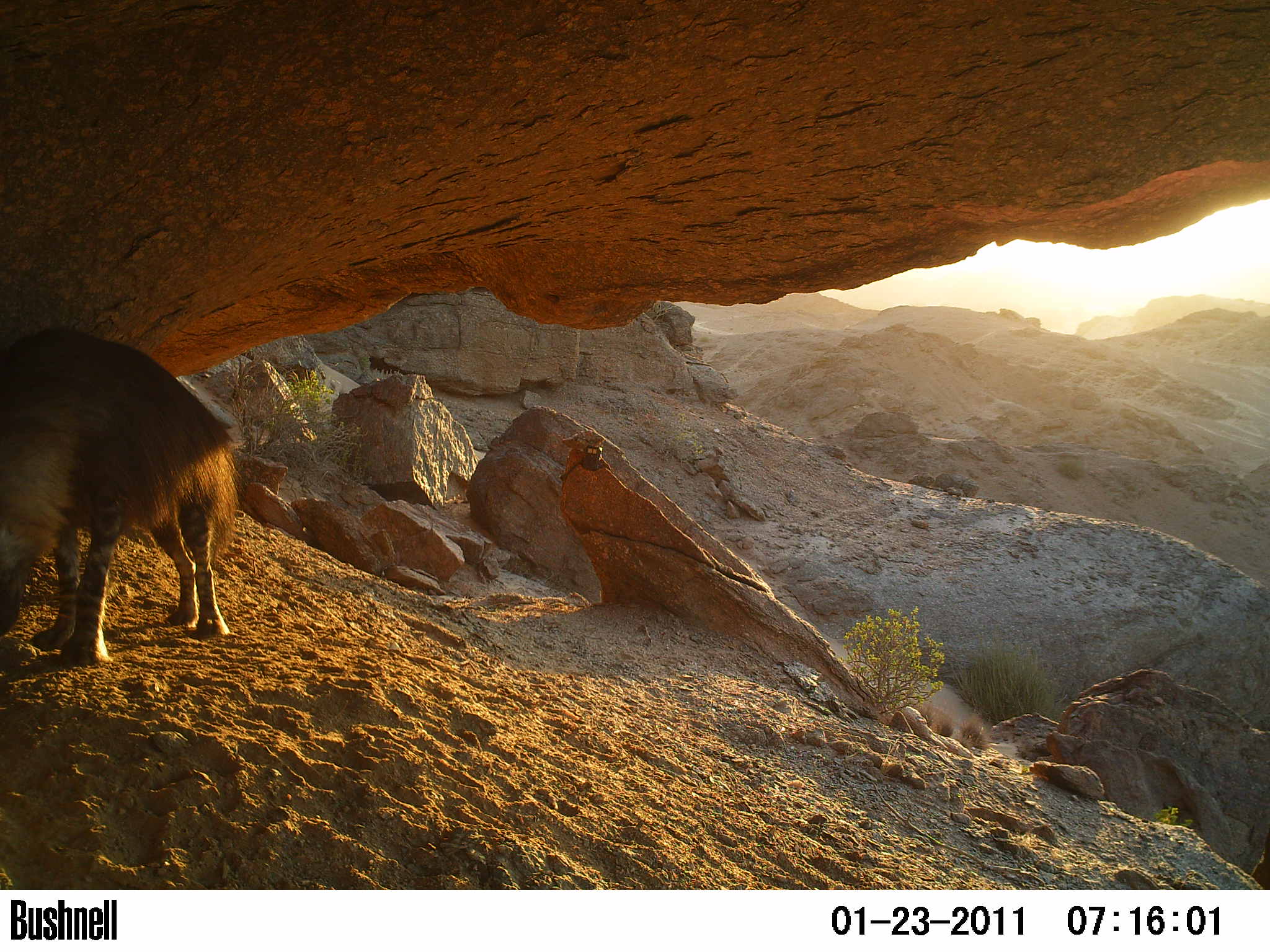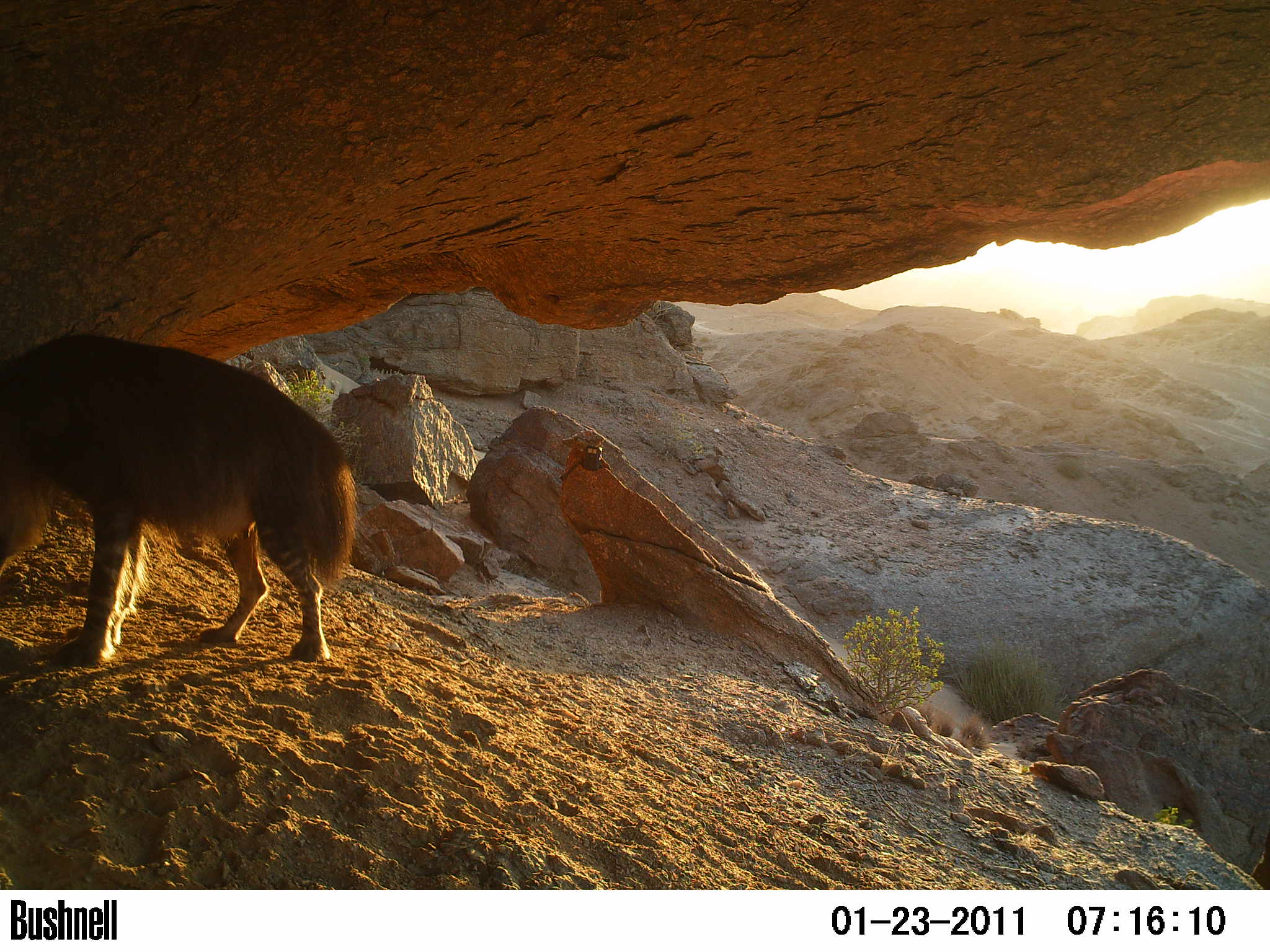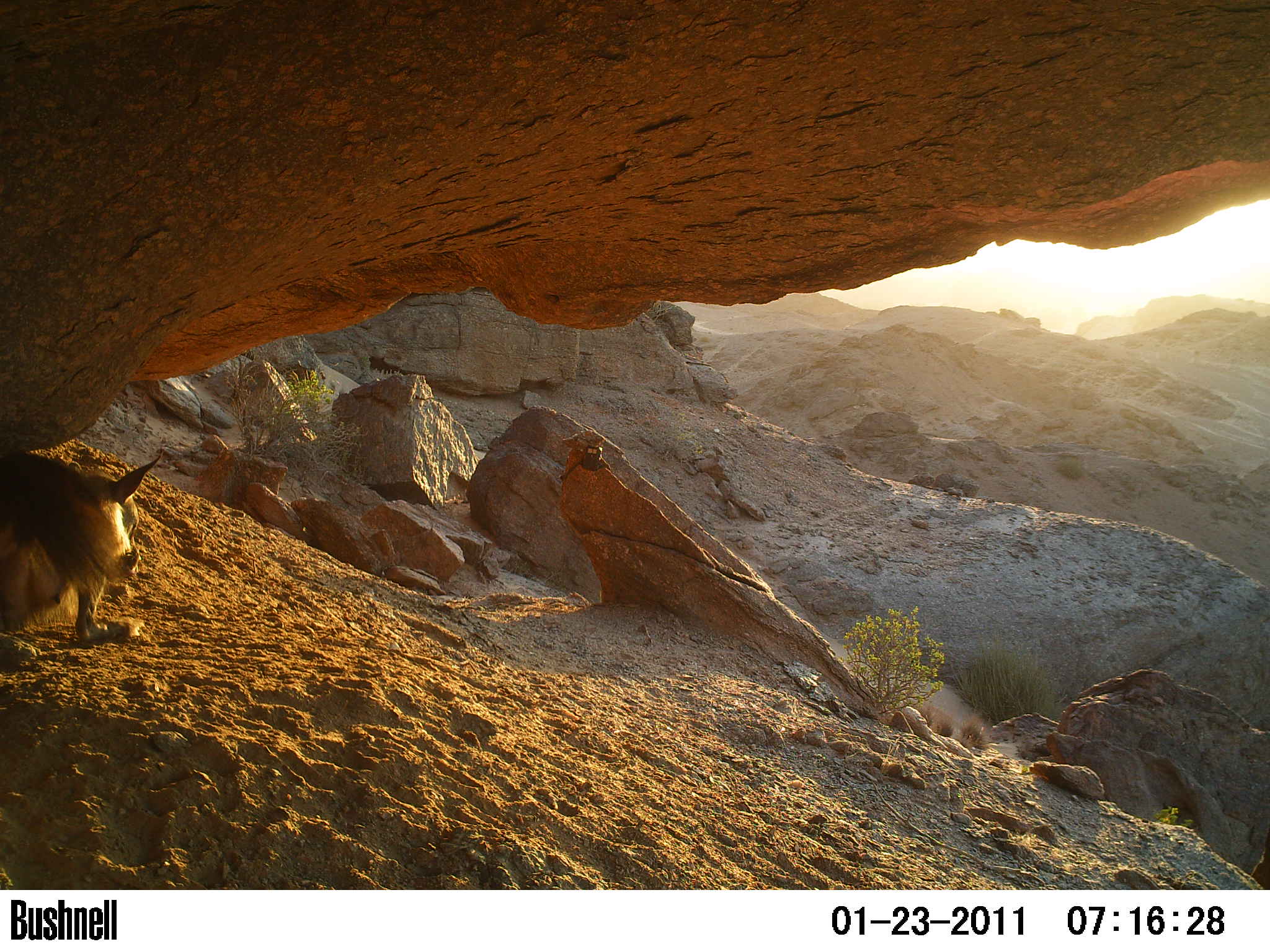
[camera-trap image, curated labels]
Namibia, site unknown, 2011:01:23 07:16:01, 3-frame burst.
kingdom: Animalia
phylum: Chordata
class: Mammalia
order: Carnivora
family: Hyaenidae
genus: Parahyaena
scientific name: Parahyaena brunnea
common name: brown hyena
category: hyaena brunnea